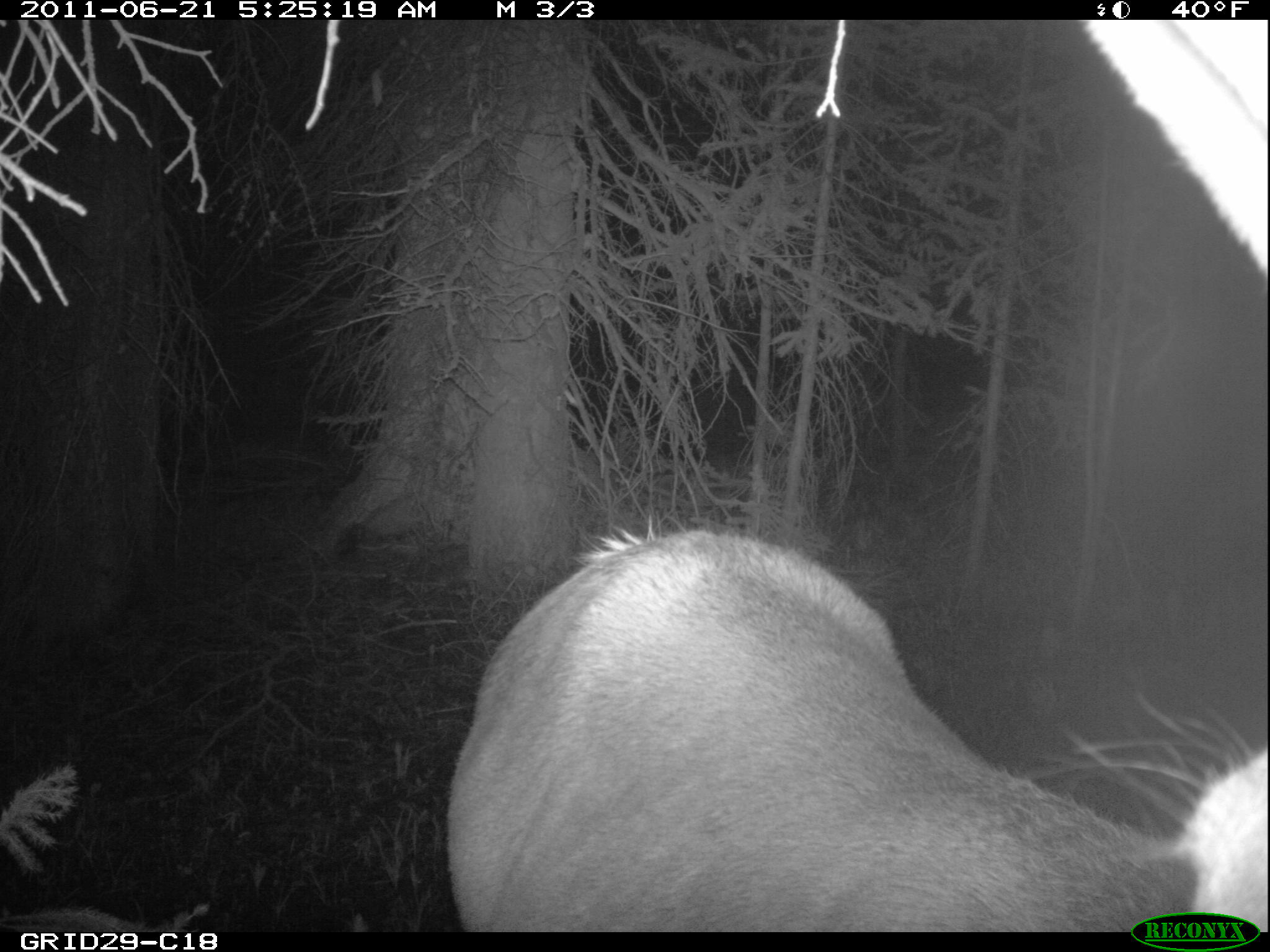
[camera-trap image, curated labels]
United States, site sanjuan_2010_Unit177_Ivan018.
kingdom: Animalia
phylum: Chordata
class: Mammalia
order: Artiodactyla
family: Cervidae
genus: Cervus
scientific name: Cervus elaphus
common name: red deer